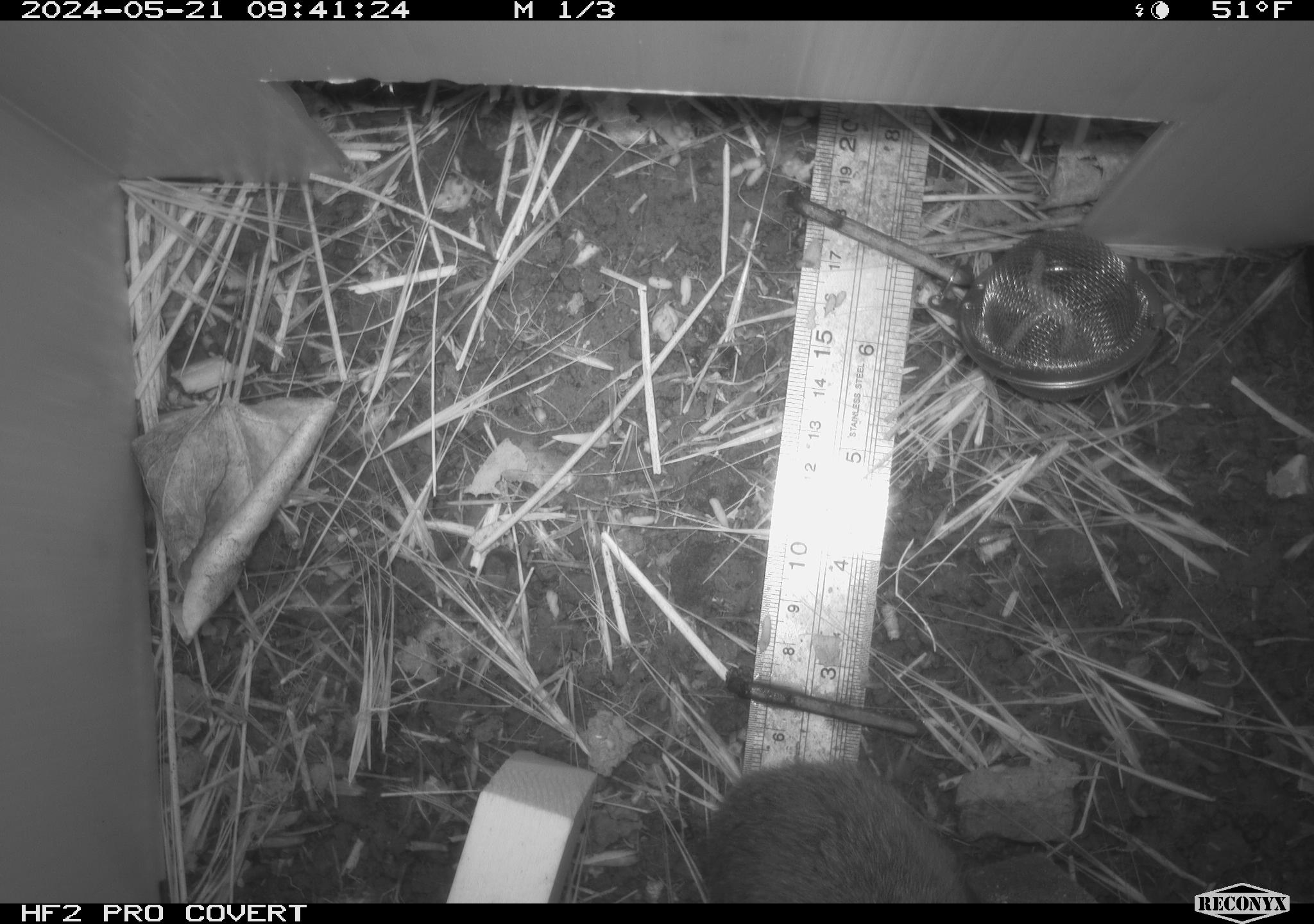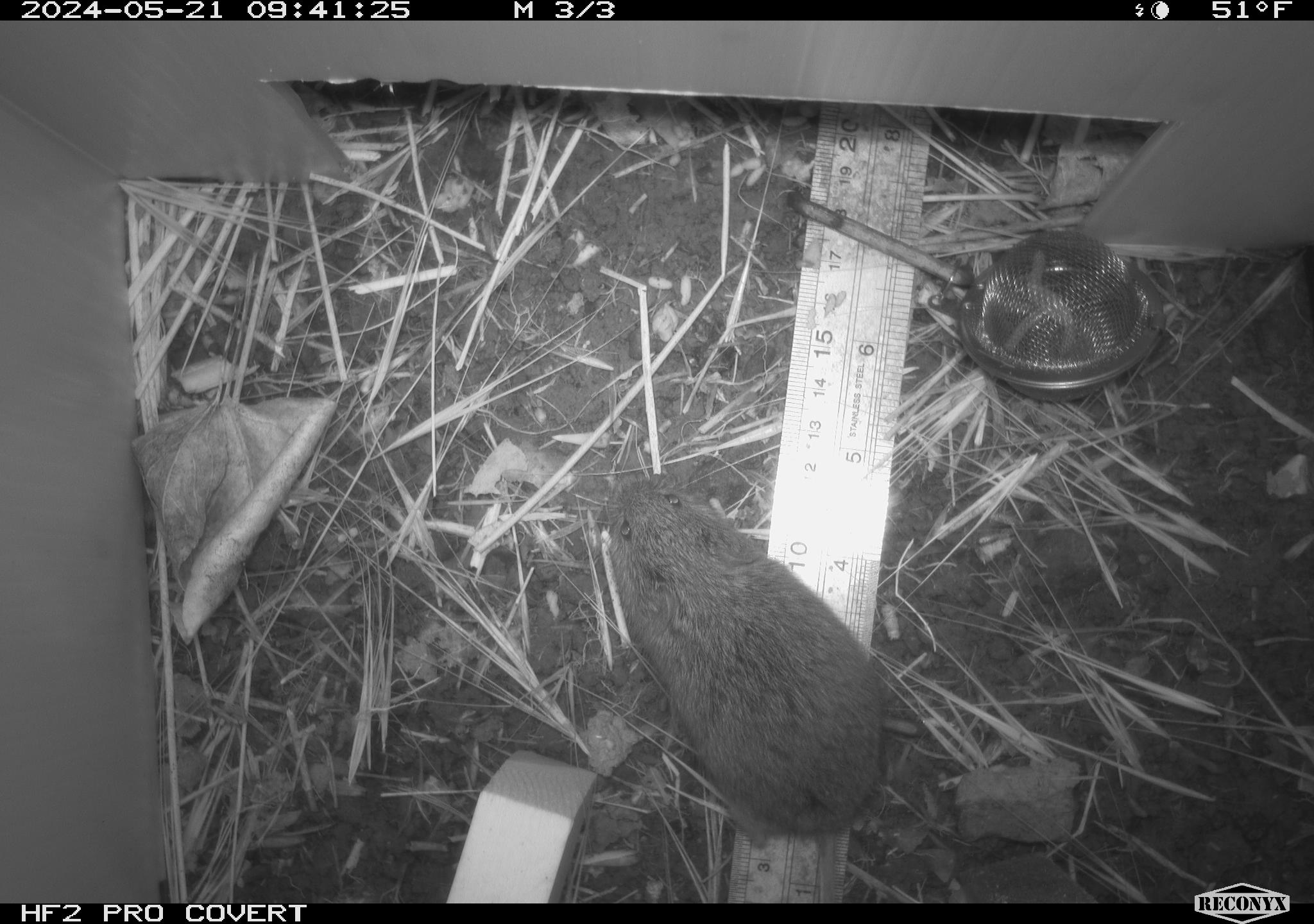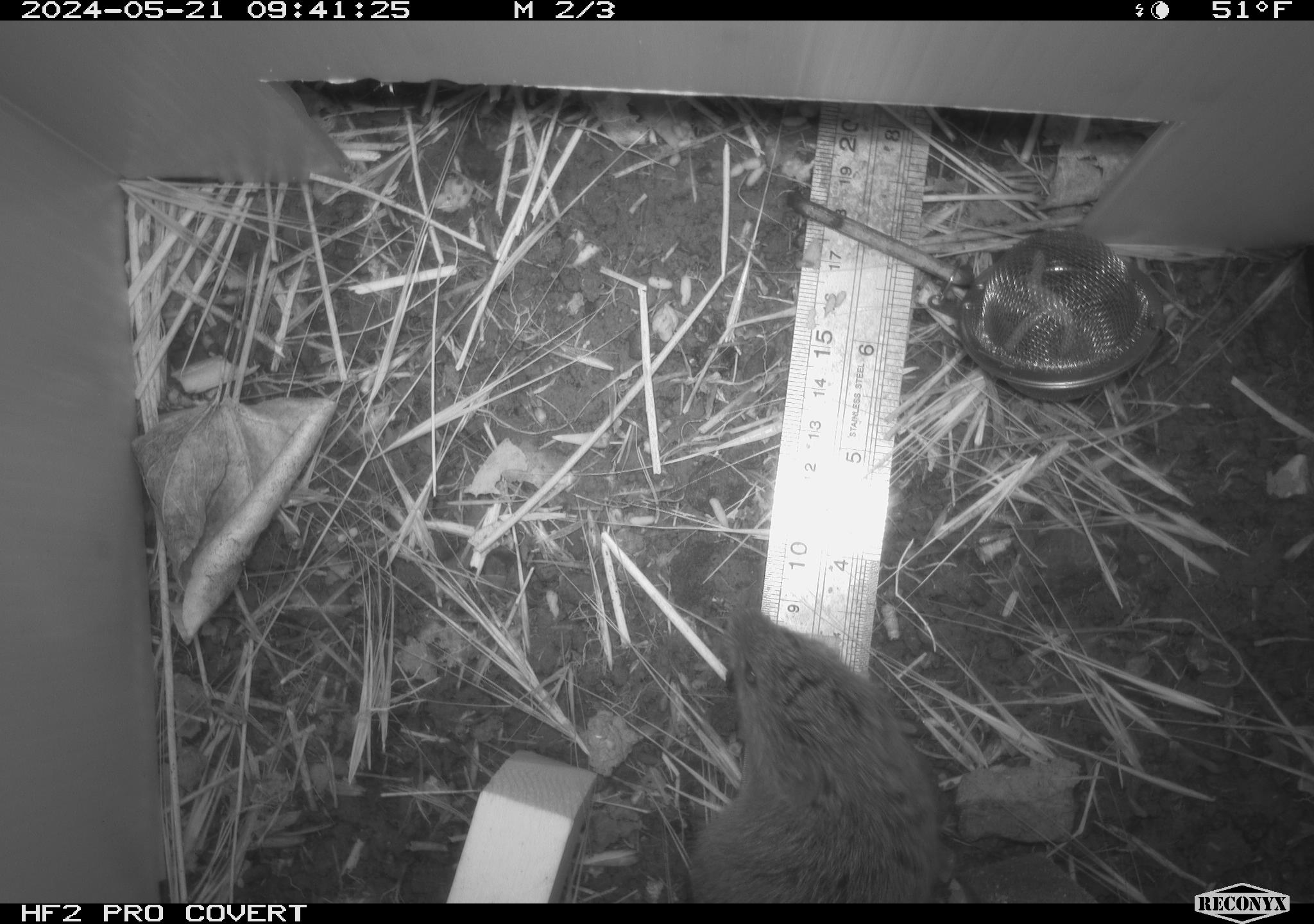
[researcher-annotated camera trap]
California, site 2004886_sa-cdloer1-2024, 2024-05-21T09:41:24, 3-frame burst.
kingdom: Animalia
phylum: Chordata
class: Mammalia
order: Rodentia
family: Cricetidae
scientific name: Arvicolinae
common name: voles, lemmings, and muskrats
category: arvicolinae subfamily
Arvicolinae subfamily (voles, lemmings, and muskrats) (Arvicolinae).